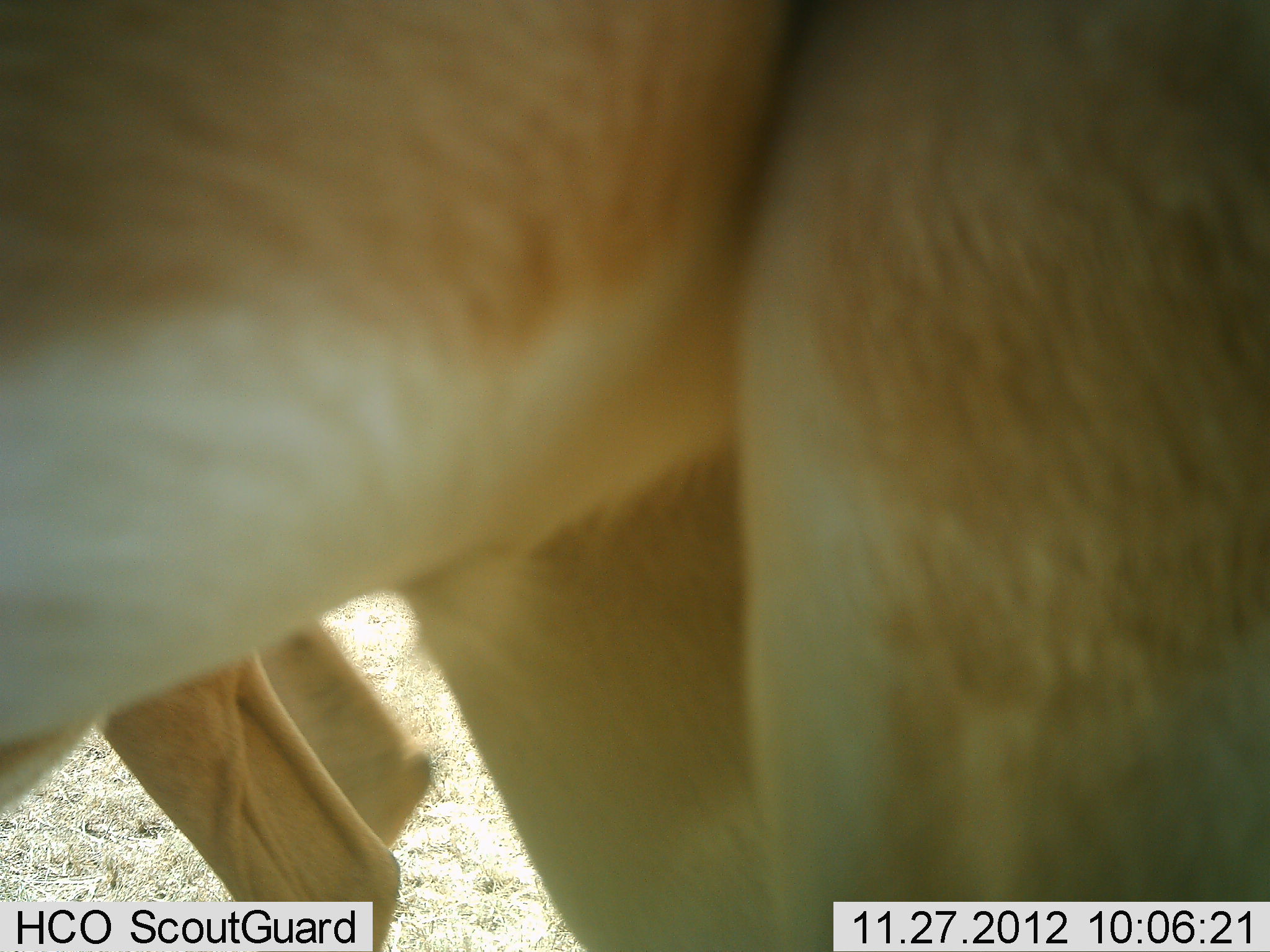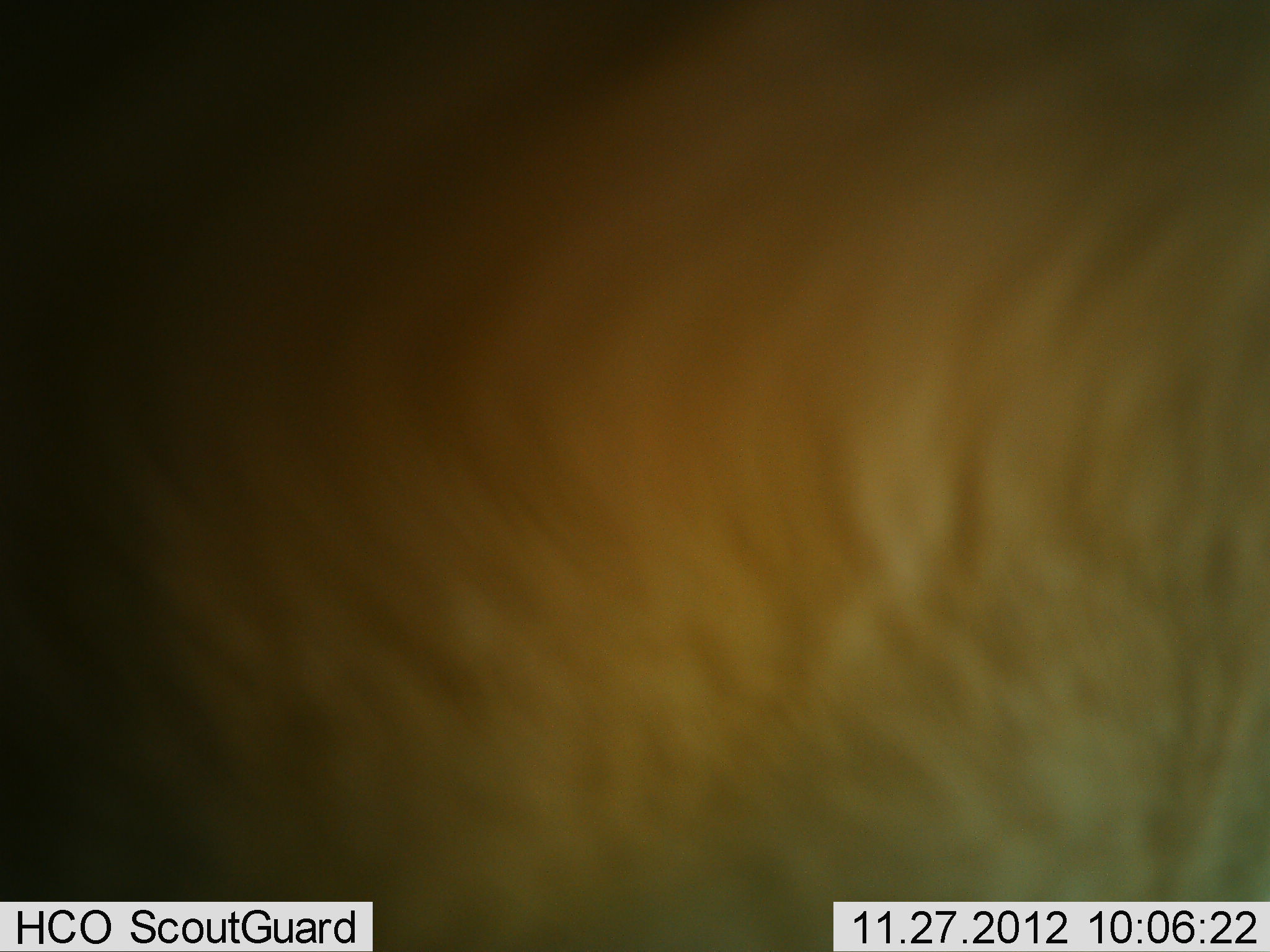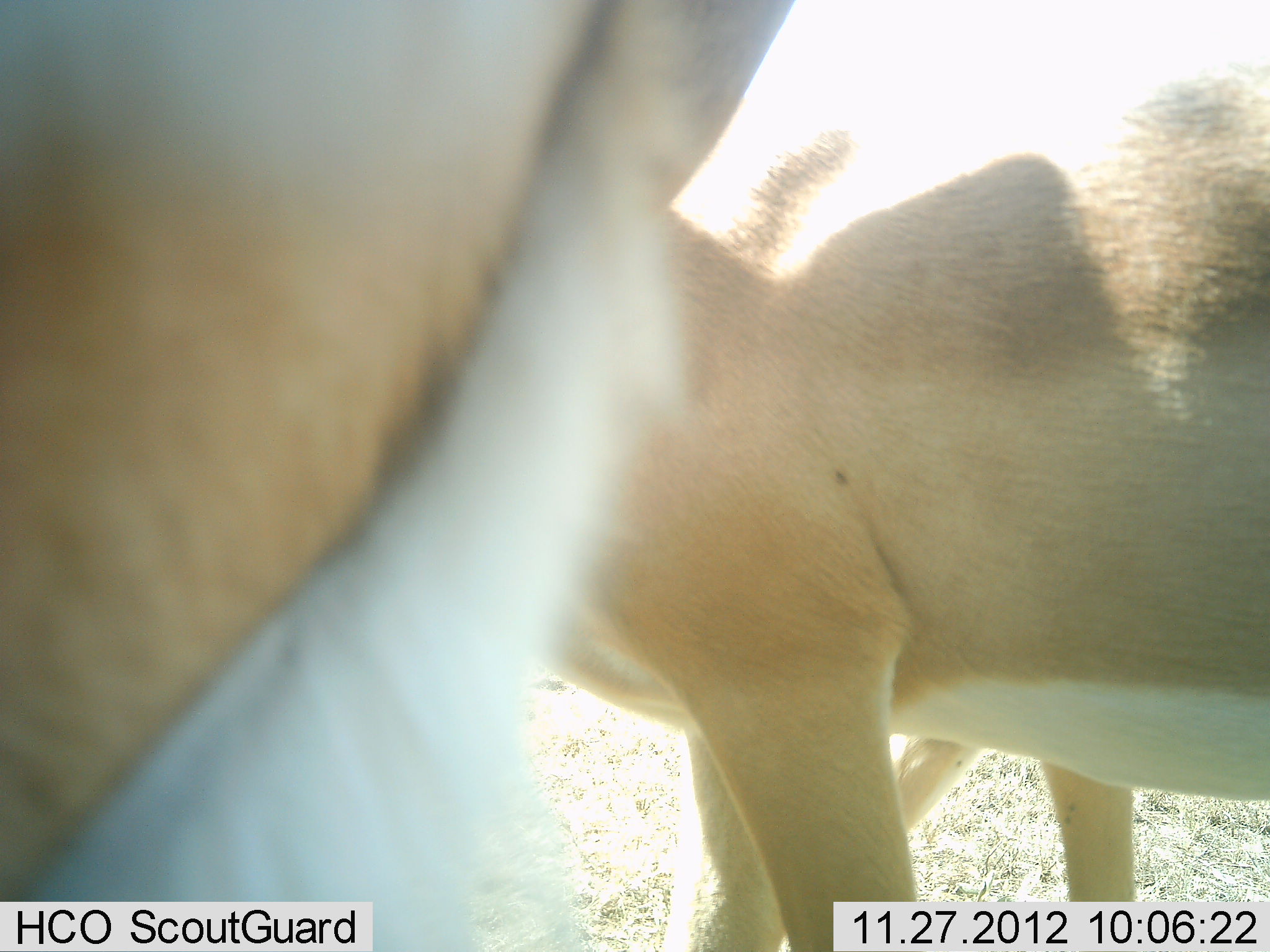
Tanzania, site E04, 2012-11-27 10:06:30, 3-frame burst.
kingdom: Animalia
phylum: Chordata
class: Mammalia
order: Artiodactyla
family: Bovidae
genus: Aepyceros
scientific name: Aepyceros melampus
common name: impala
Impala (Aepyceros melampus), count 3. Behavior (volunteer vote fractions): standing 92%, resting 0%, moving 75%, interacting 0%. Young present (vote fraction): 0%. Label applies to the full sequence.